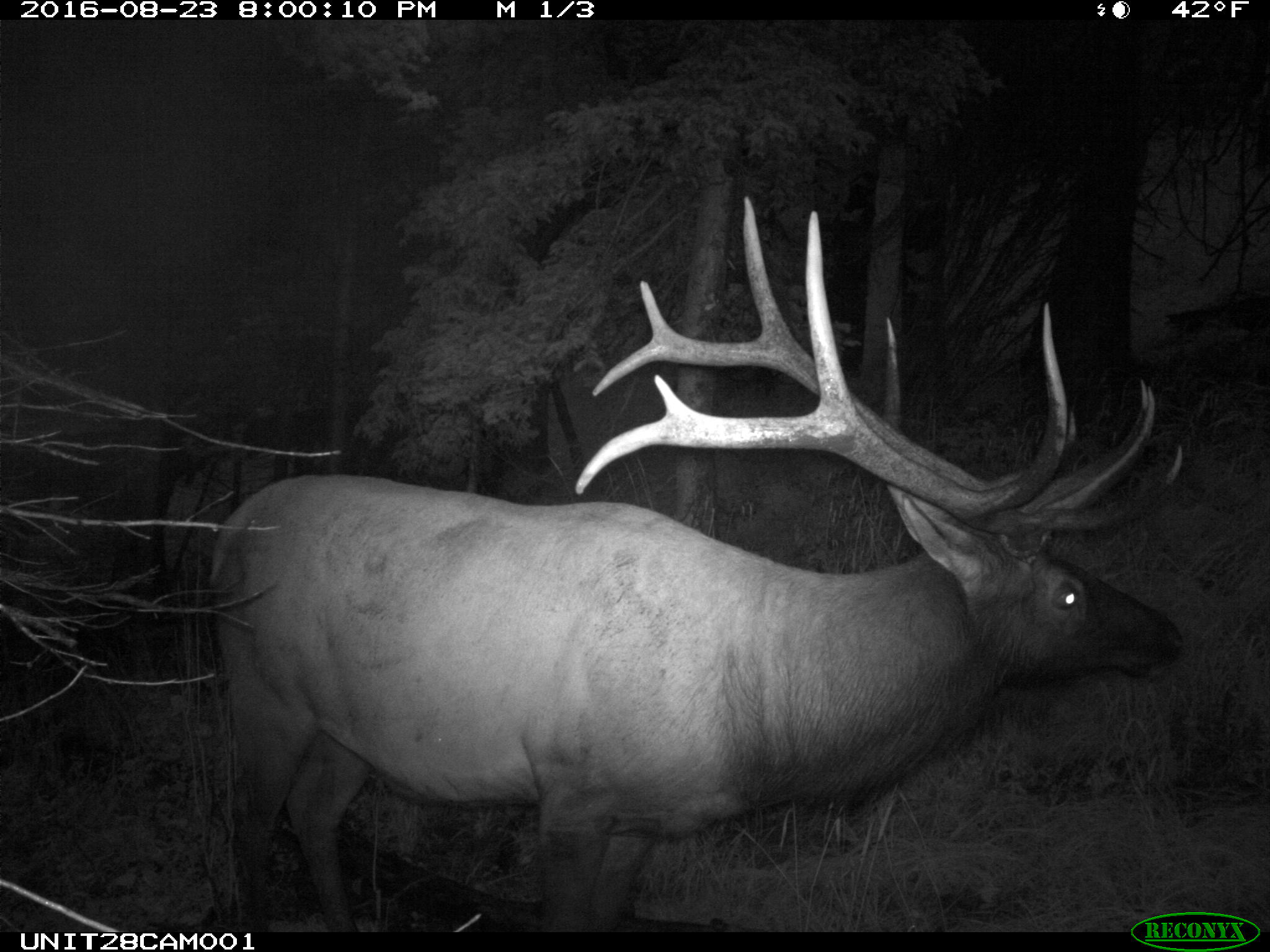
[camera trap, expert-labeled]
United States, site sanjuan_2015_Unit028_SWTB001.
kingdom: Animalia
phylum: Chordata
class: Mammalia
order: Artiodactyla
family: Cervidae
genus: Cervus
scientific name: Cervus elaphus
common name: red deer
Cervus elaphus (red deer).